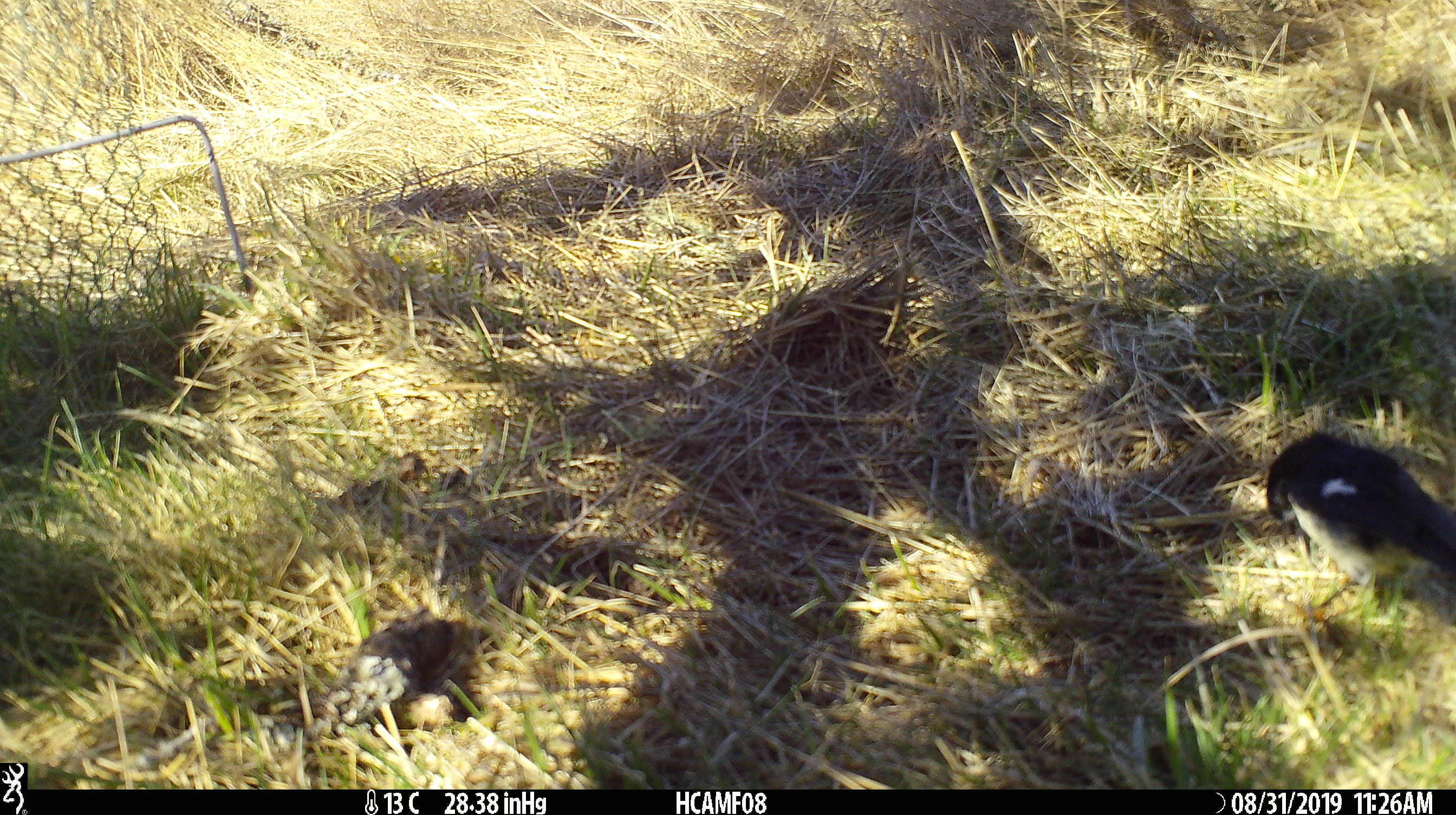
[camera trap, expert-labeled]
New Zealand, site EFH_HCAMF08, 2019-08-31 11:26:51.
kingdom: Animalia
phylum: Chordata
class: Aves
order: Passeriformes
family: Petroicidae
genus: Petroica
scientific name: Petroica macrocephala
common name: tomtit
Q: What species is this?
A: Tomtit (Petroica macrocephala).